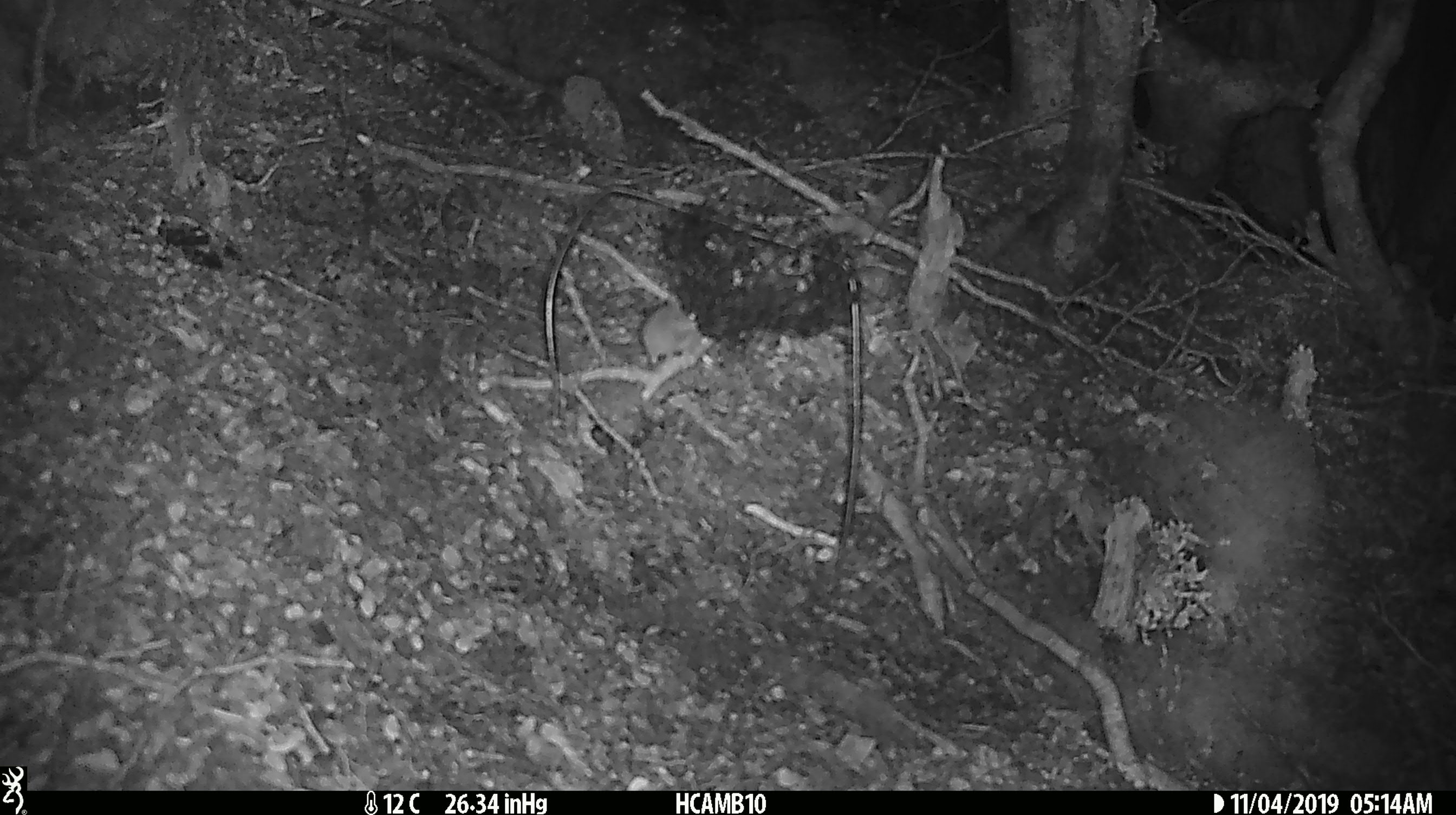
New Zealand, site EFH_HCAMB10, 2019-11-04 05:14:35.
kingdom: Animalia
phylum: Chordata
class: Mammalia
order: Rodentia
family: Muridae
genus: Mus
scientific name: Mus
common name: mouse